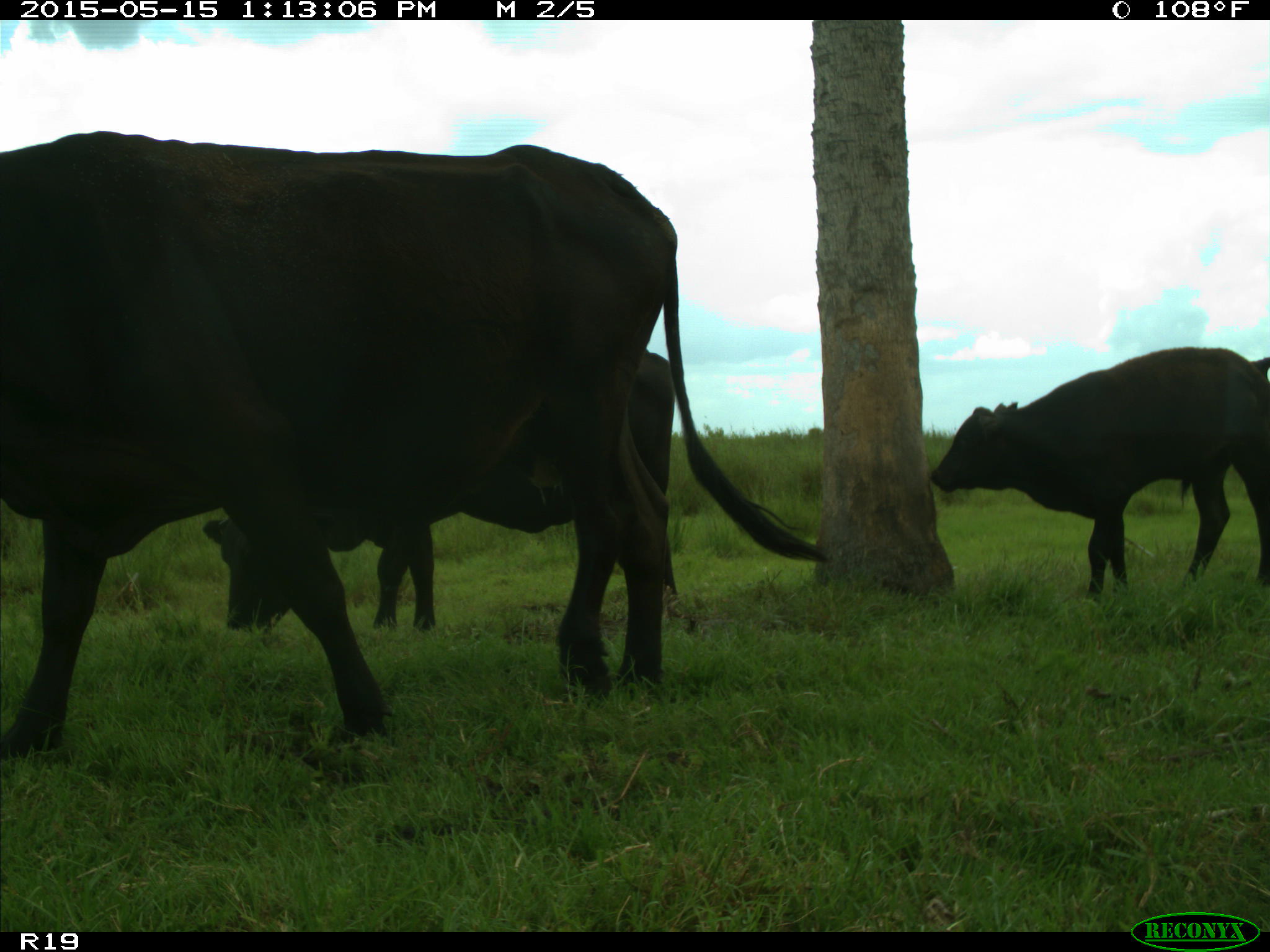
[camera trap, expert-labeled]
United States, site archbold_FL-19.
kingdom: Animalia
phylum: Chordata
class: Mammalia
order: Artiodactyla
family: Bovidae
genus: Bos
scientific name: Bos taurus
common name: domestic cow